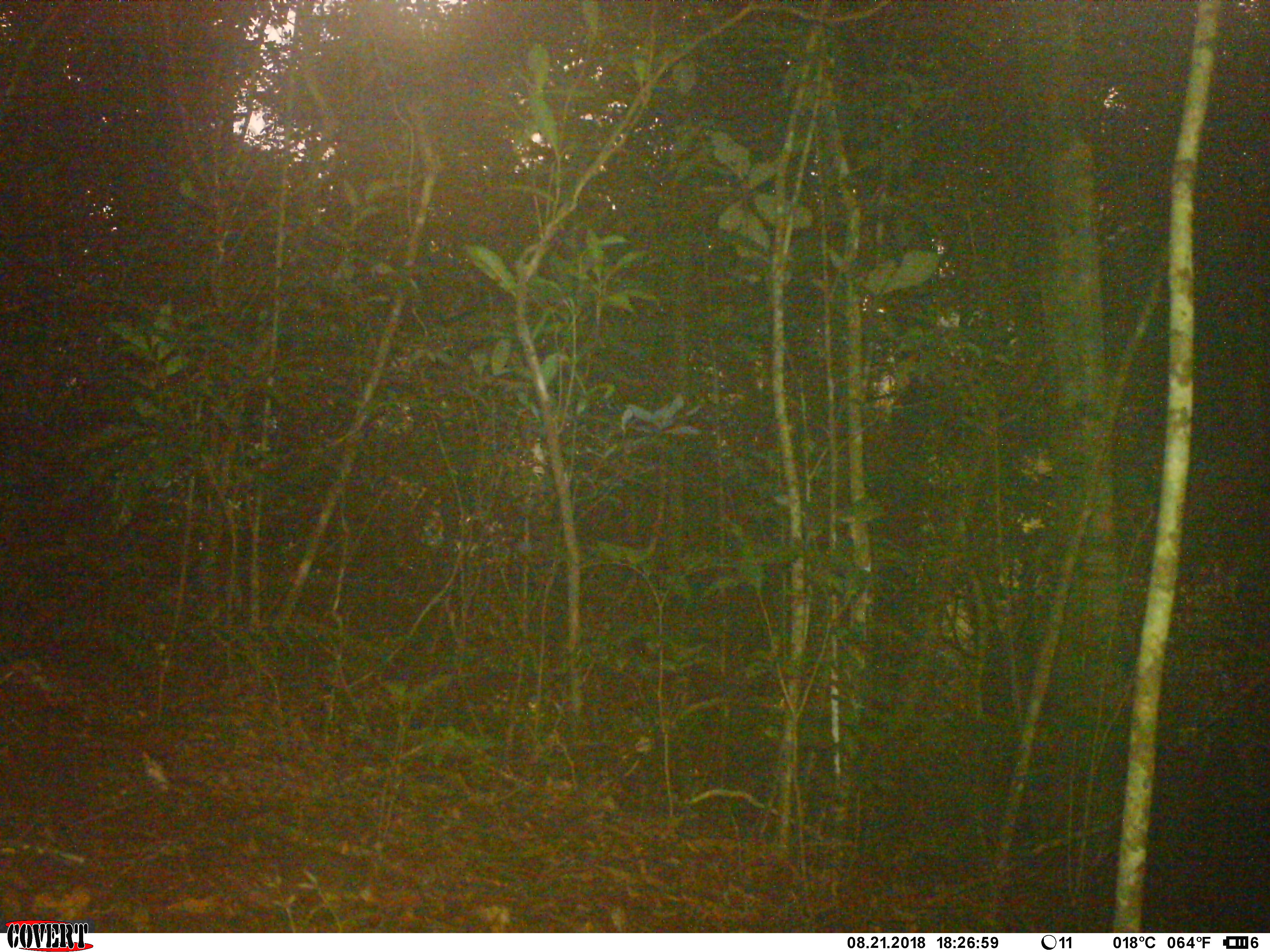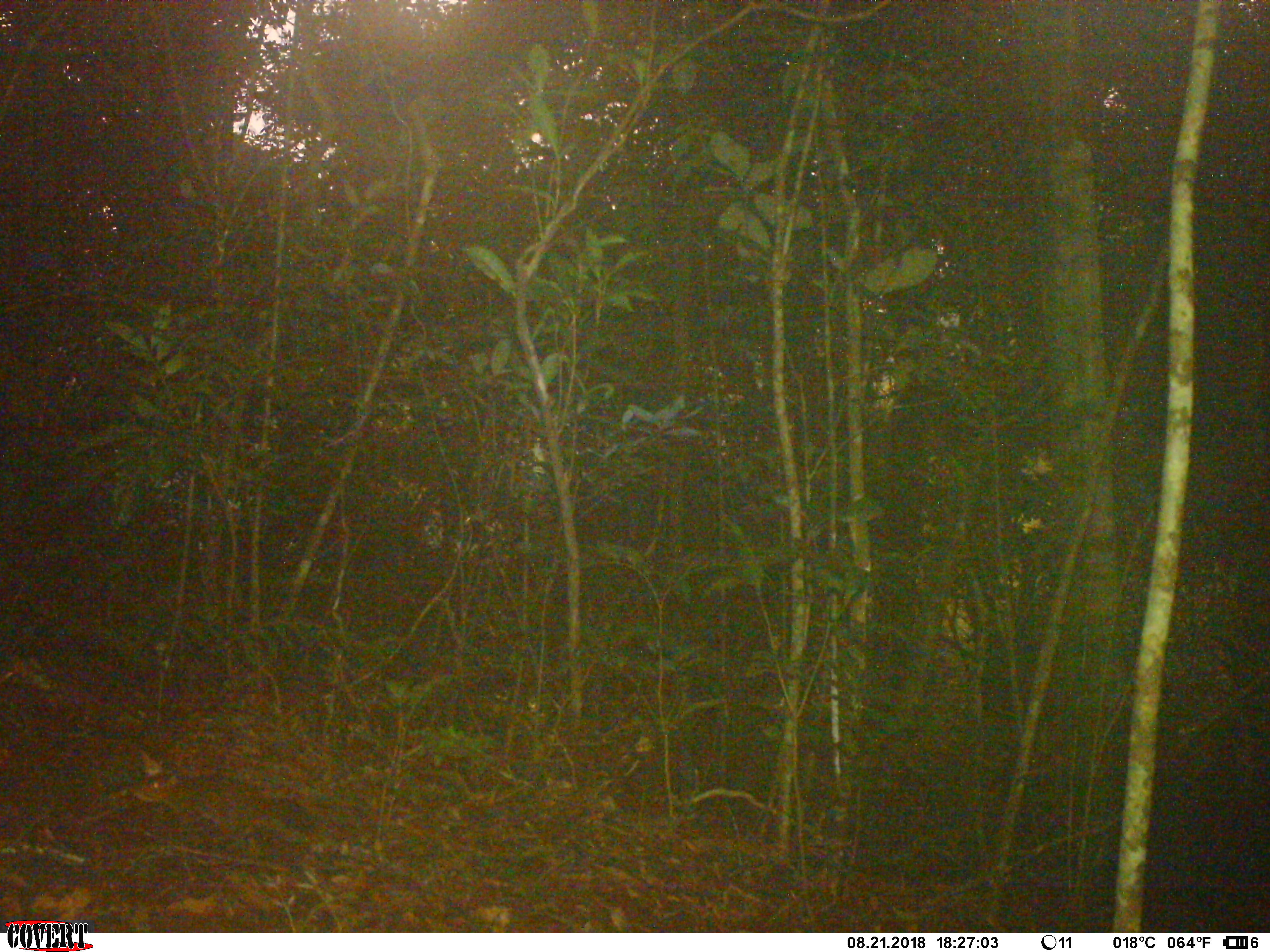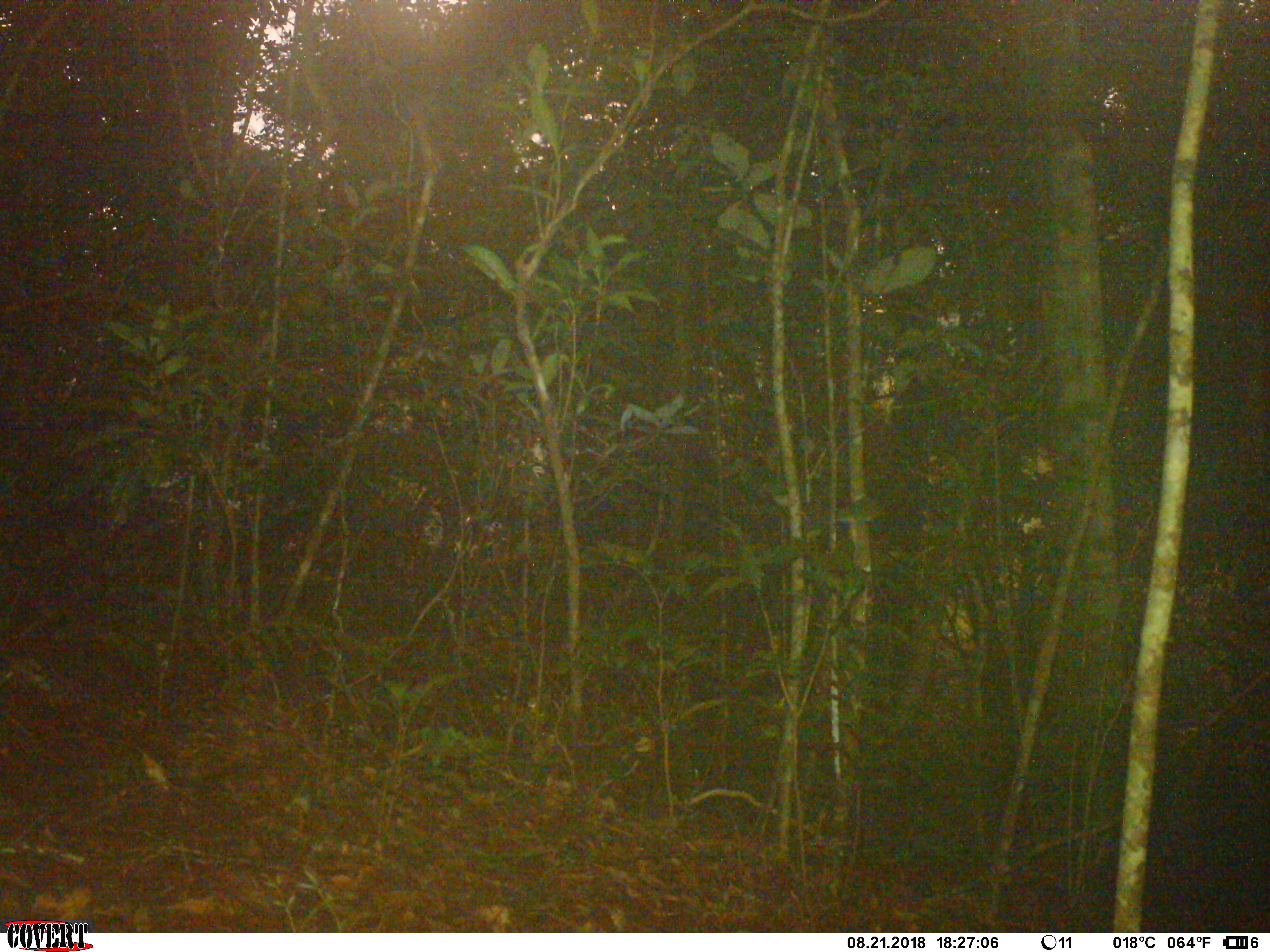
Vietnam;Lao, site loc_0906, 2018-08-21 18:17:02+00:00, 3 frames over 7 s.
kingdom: Animalia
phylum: Chordata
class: Mammalia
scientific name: Mammalia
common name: mammal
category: unidentified small mammal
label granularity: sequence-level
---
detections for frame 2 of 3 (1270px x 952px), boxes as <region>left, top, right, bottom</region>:
unidentified small mammal: <region>130, 770, 321, 835</region>